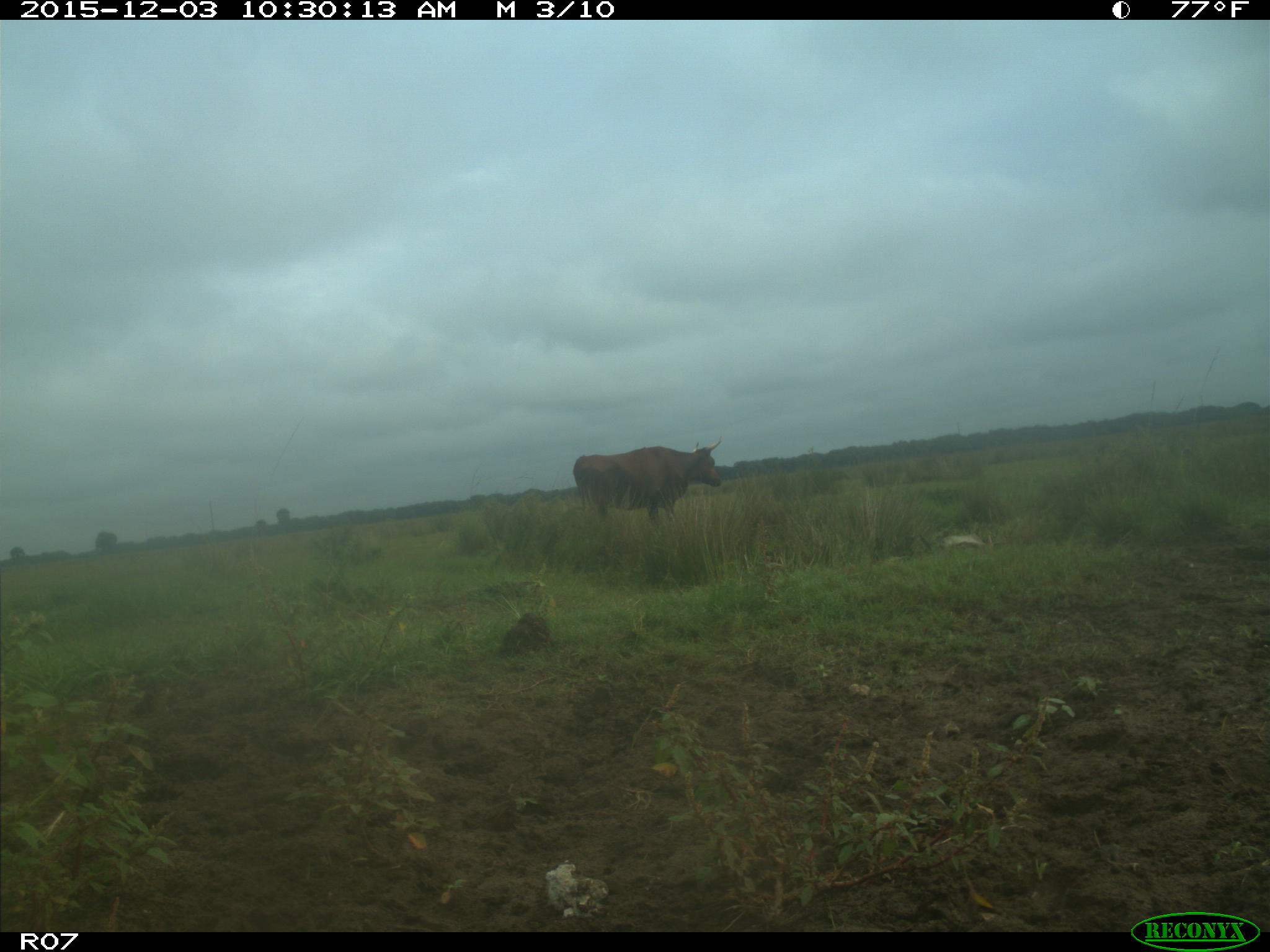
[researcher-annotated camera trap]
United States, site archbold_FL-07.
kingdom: Animalia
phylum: Chordata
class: Mammalia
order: Artiodactyla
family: Bovidae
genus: Bos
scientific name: Bos taurus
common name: domestic cow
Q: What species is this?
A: Bos taurus (domestic cow).